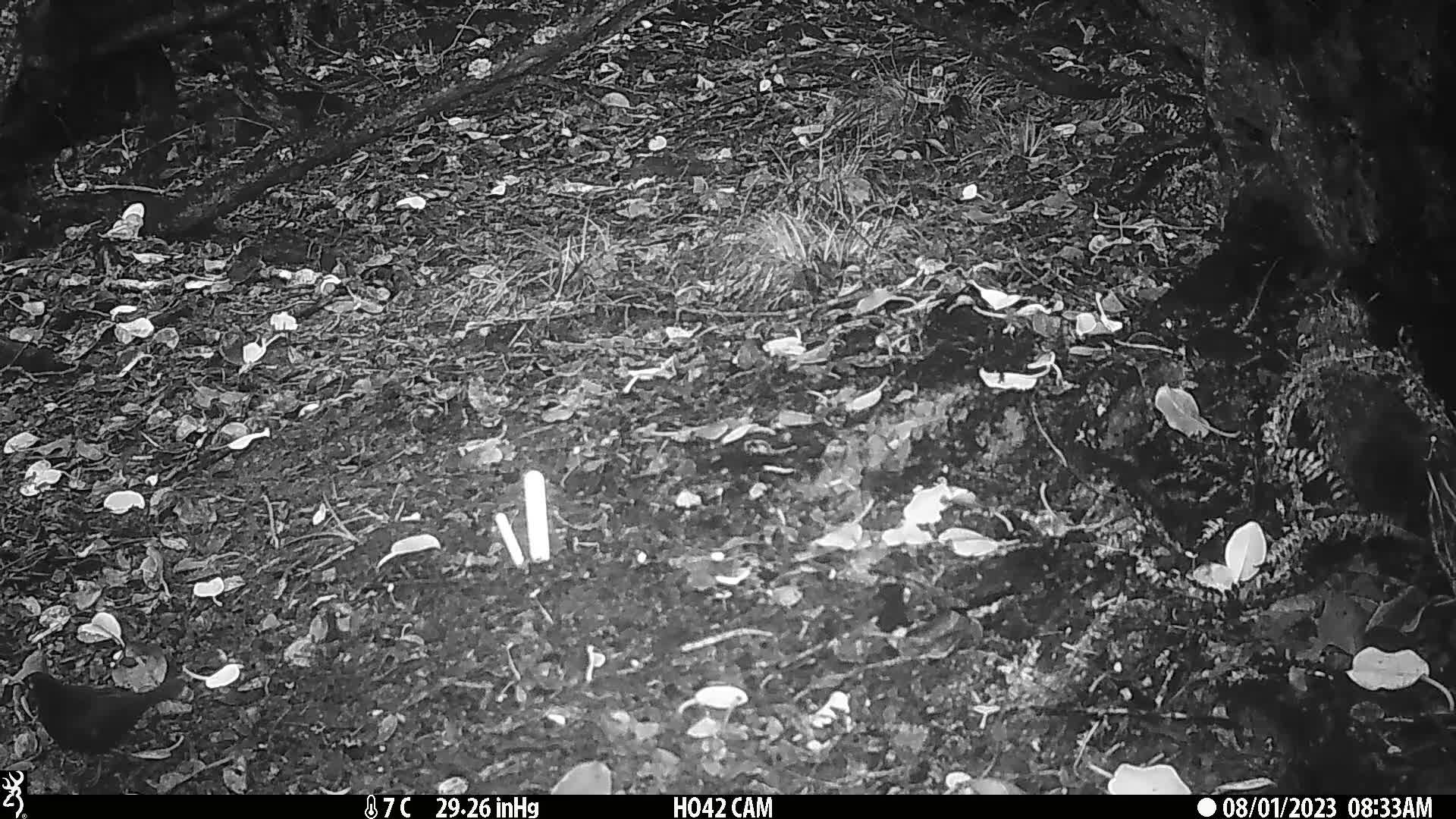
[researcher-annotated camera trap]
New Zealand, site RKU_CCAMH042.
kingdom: Animalia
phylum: Chordata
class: Aves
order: Passeriformes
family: Turdidae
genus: Turdus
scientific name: Turdus merula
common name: eurasian blackbird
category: blackbird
Blackbird (eurasian blackbird) (Turdus merula).